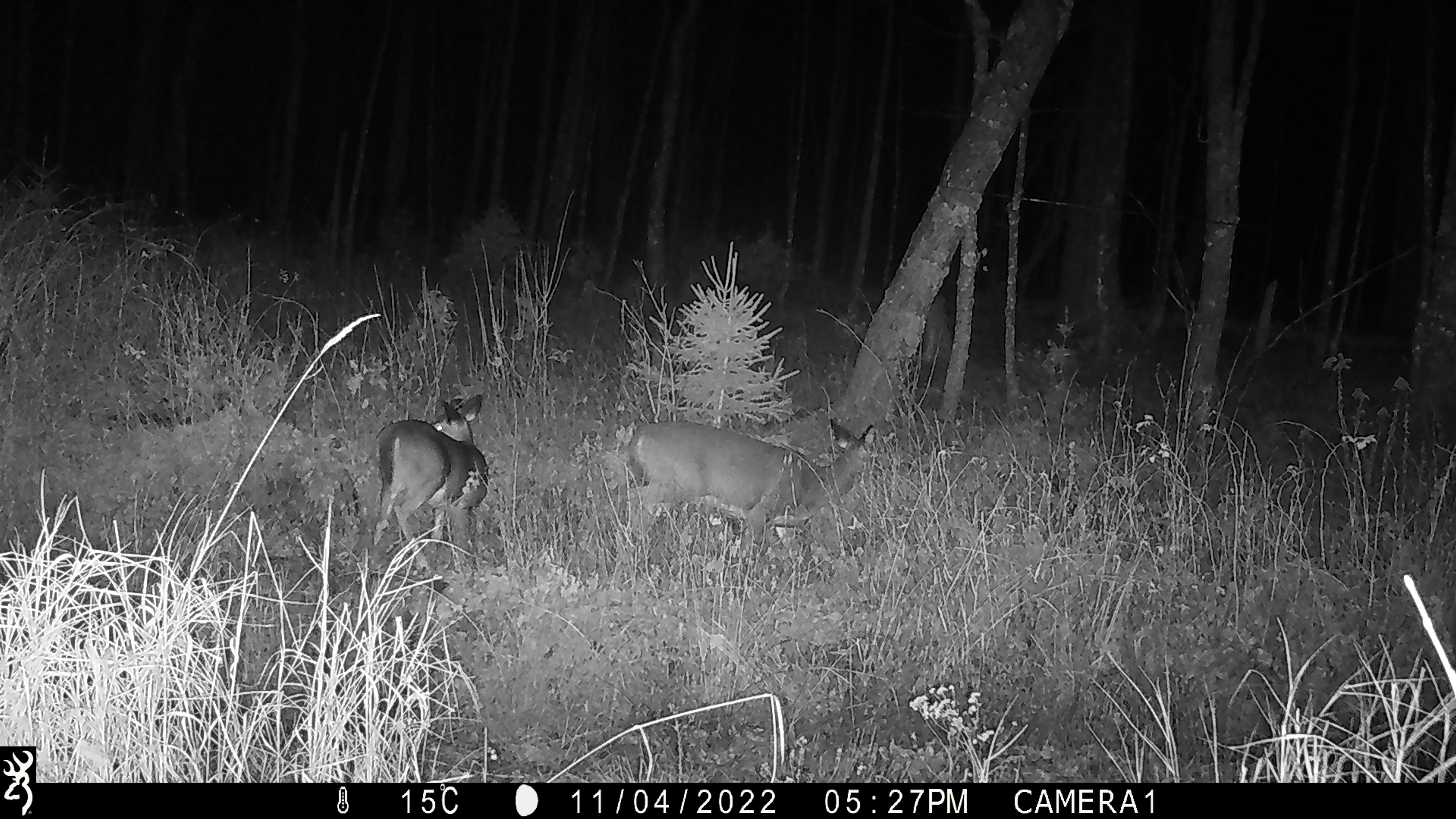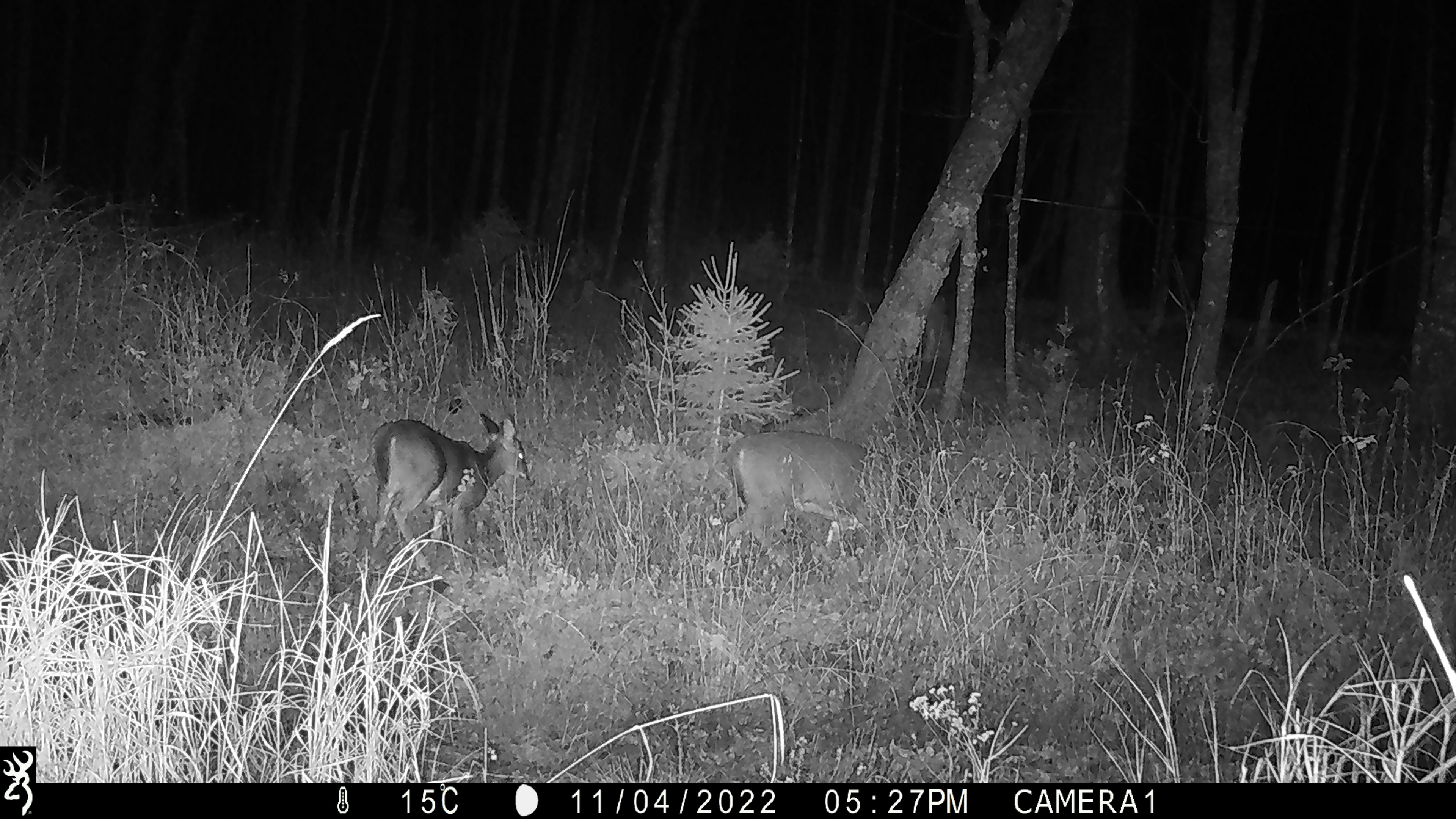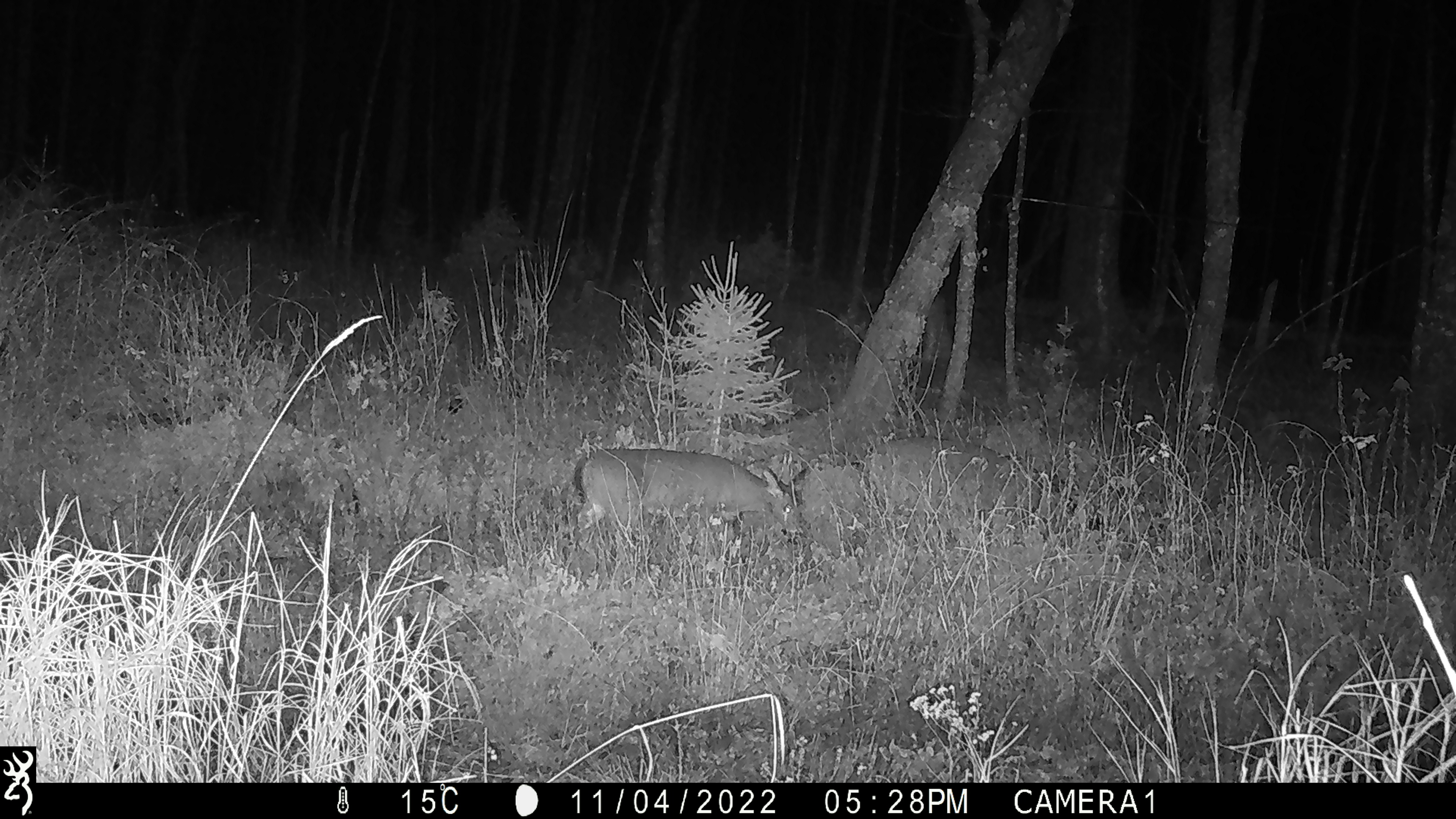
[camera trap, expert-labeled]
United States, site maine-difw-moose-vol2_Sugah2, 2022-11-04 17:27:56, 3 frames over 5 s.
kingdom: Animalia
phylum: Chordata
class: Mammalia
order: Artiodactyla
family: Cervidae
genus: Odocoileus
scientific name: Odocoileus virginianus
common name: white-tailed deer